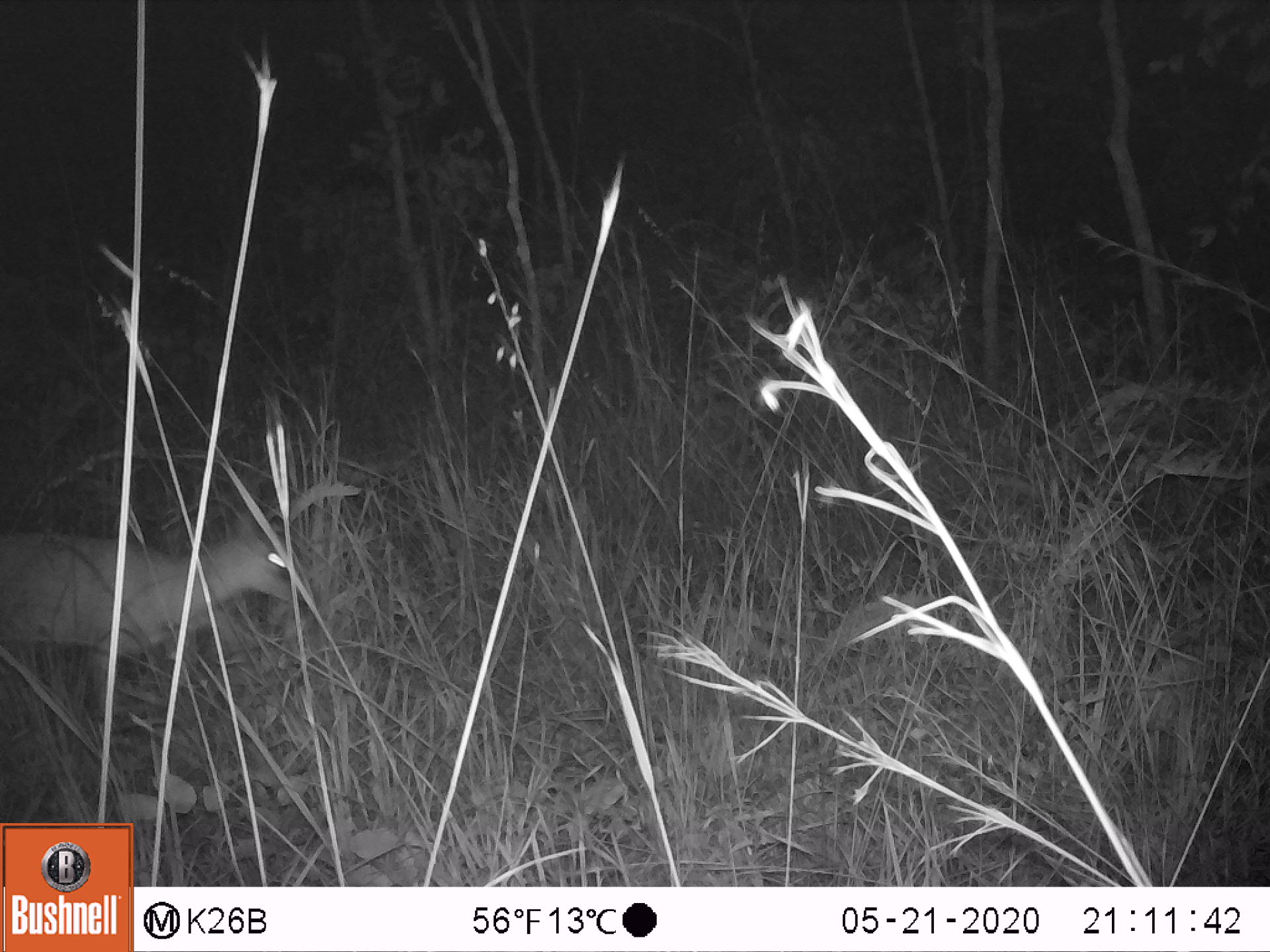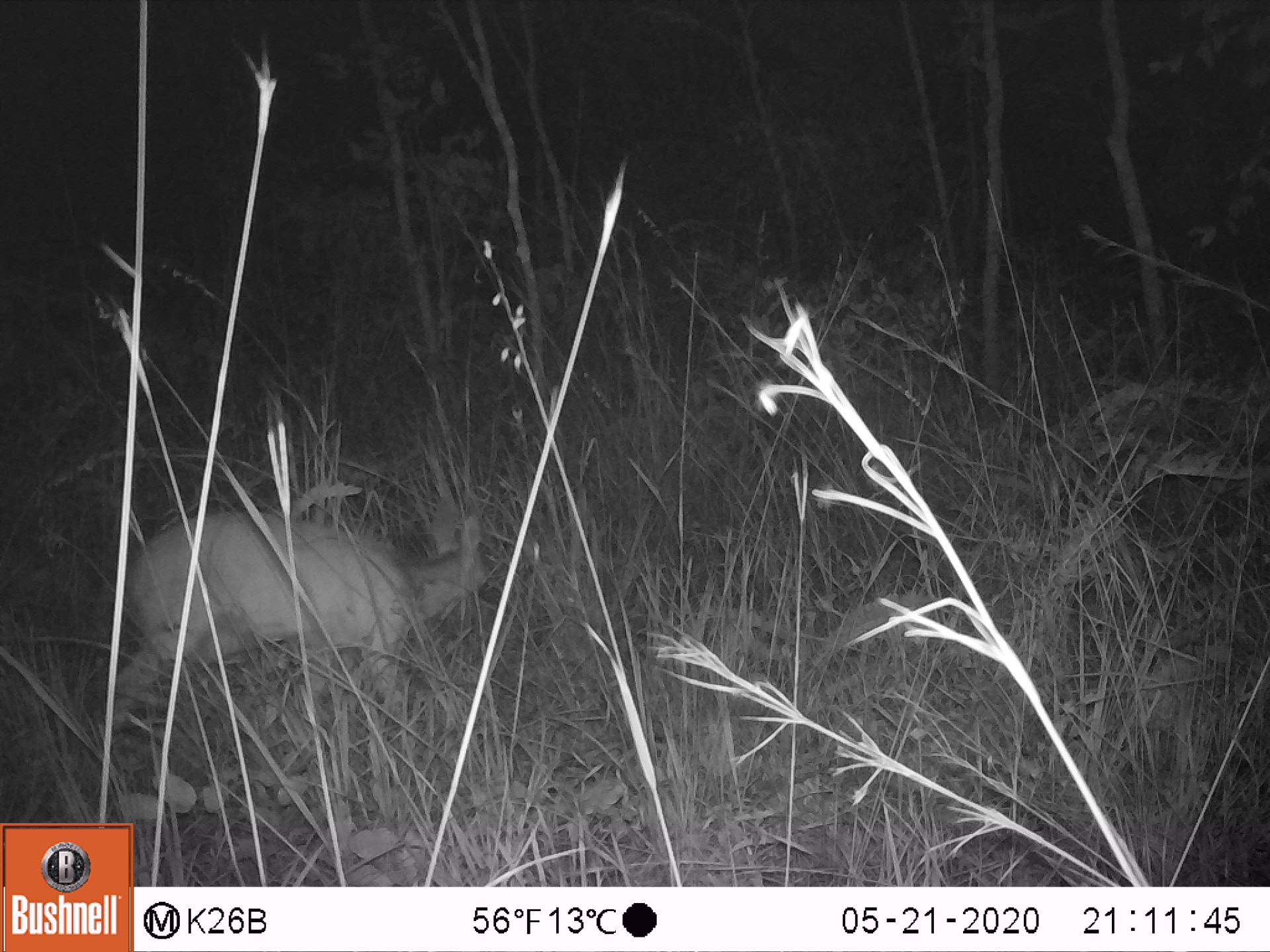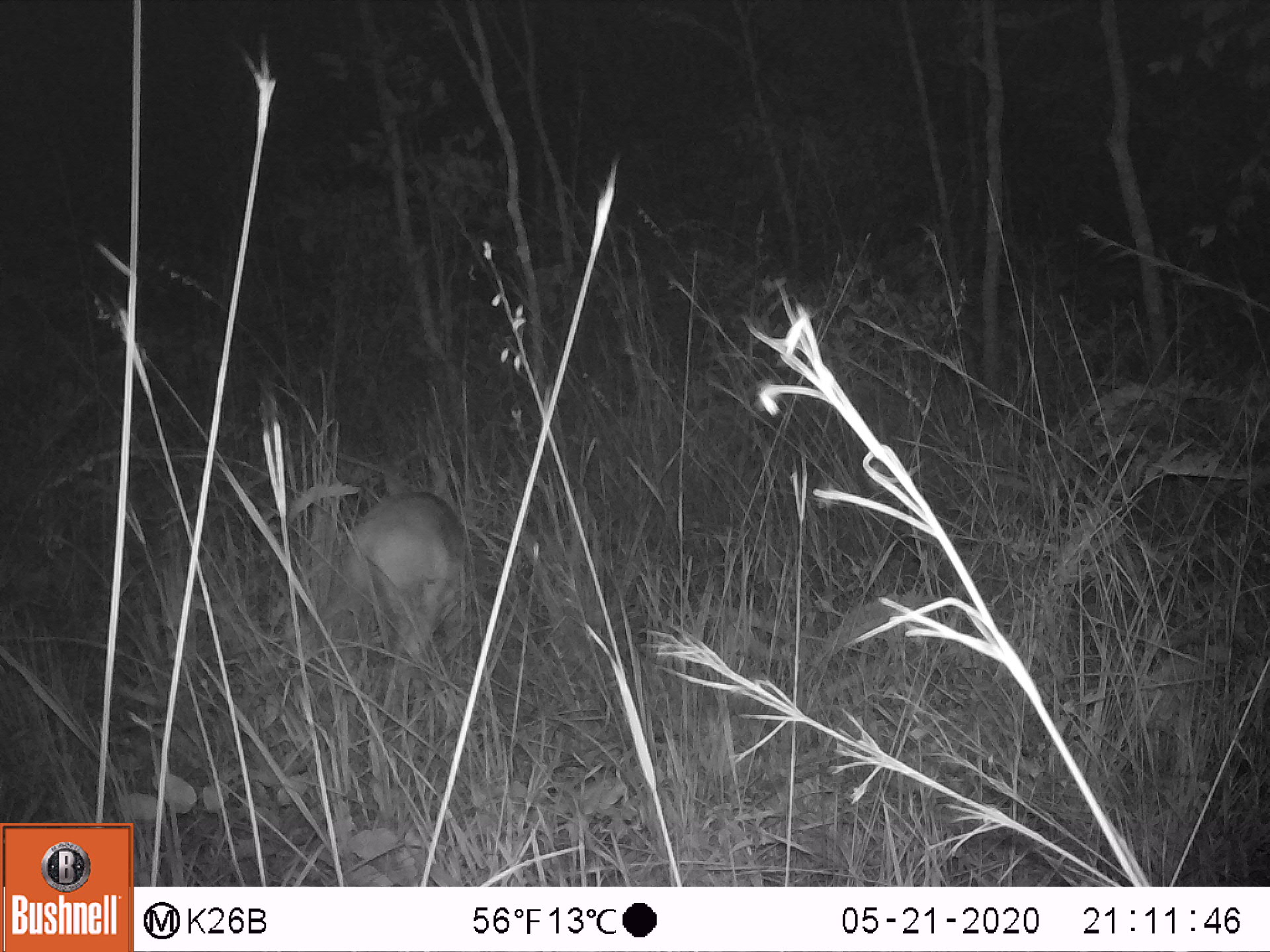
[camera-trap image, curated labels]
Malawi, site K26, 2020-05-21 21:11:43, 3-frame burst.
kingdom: Animalia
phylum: Chordata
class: Mammalia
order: Artiodactyla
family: Bovidae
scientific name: Antilopinae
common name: small antelope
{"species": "small antelope (Antilopinae)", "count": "1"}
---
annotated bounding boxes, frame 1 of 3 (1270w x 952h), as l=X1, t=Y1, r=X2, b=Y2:
small antelope: l=4, t=506, r=299, b=665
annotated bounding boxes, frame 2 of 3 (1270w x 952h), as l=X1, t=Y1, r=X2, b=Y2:
small antelope: l=101, t=501, r=489, b=732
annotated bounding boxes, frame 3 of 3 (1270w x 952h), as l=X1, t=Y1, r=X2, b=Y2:
small antelope: l=346, t=490, r=471, b=662